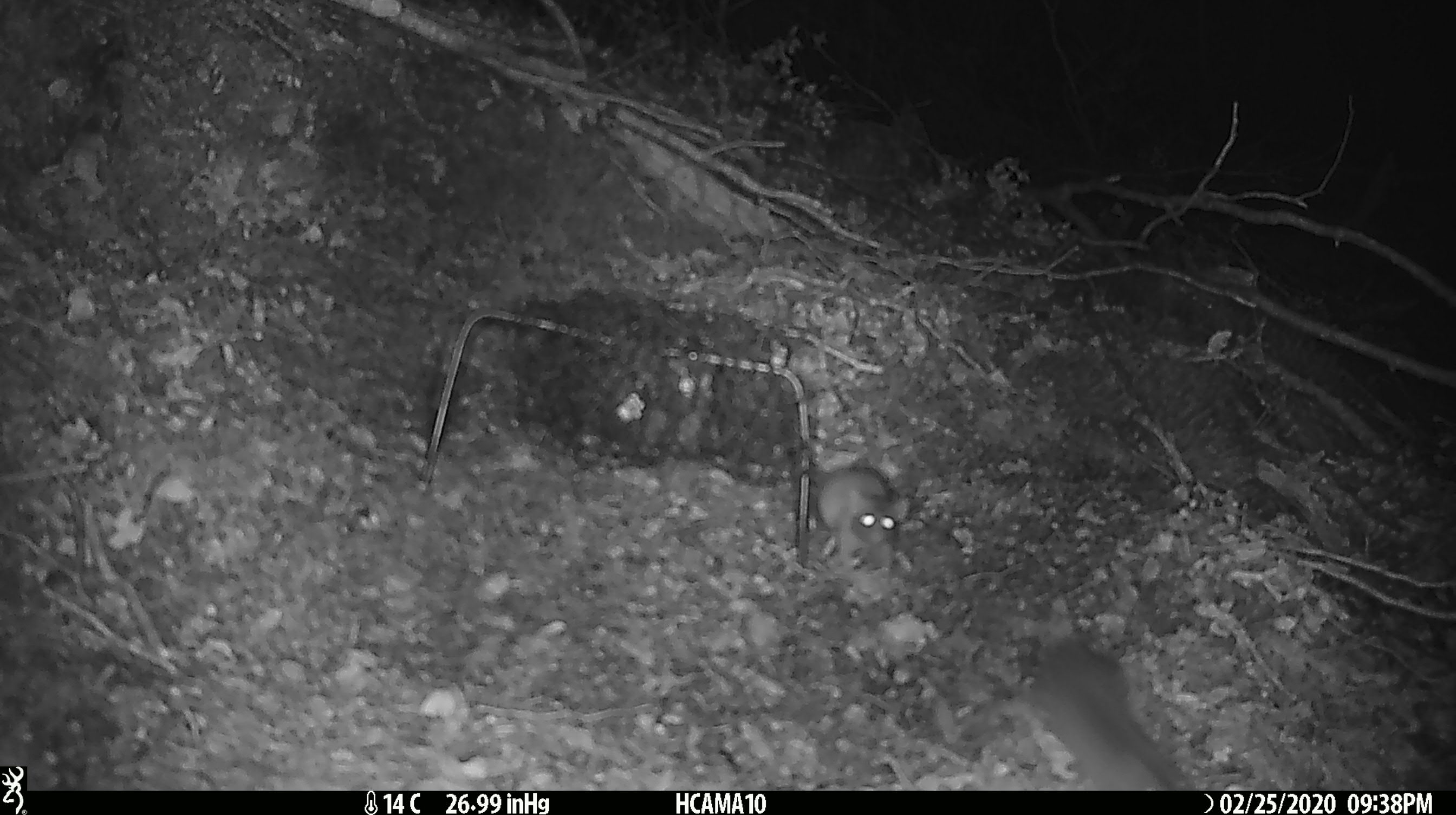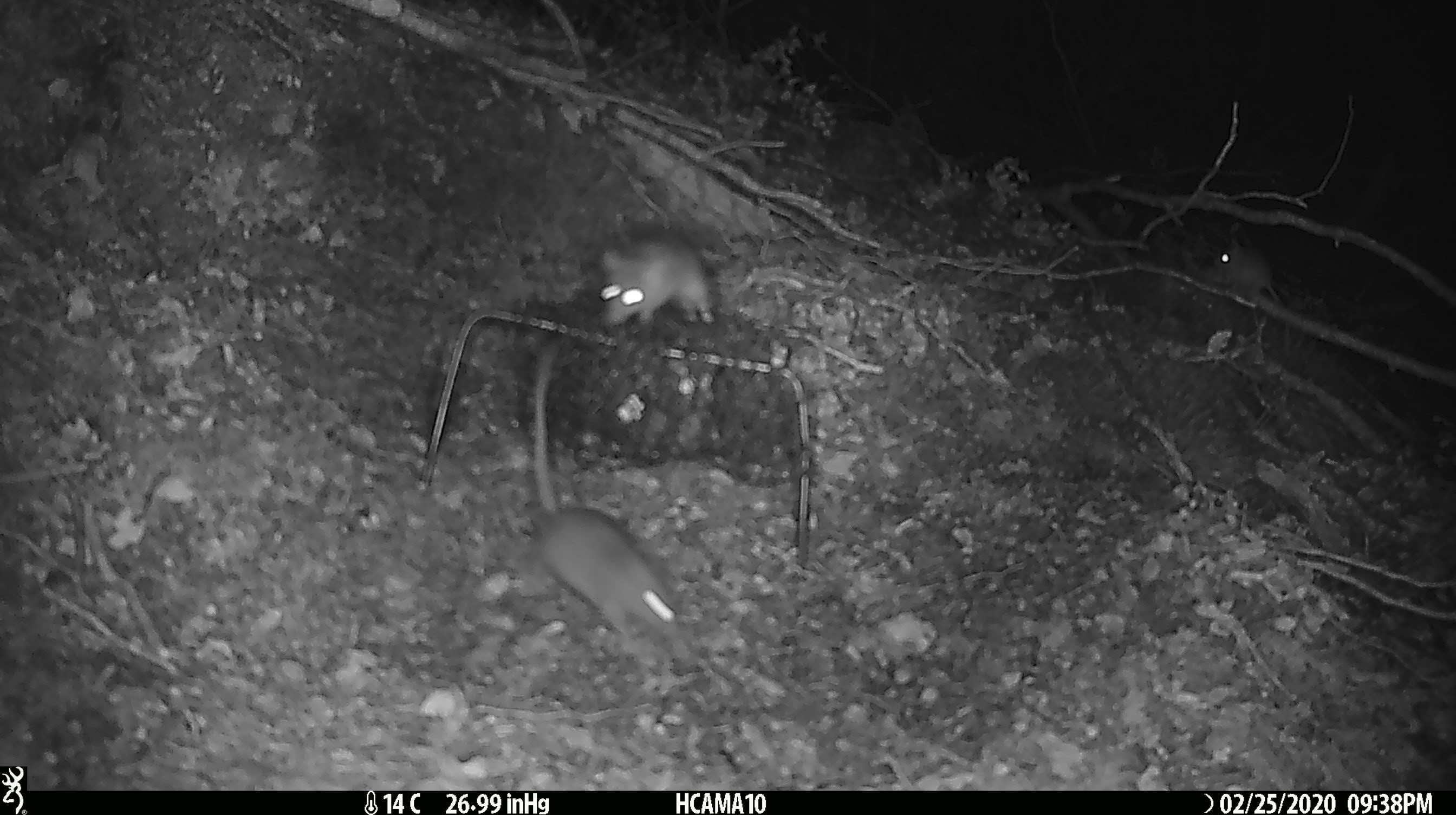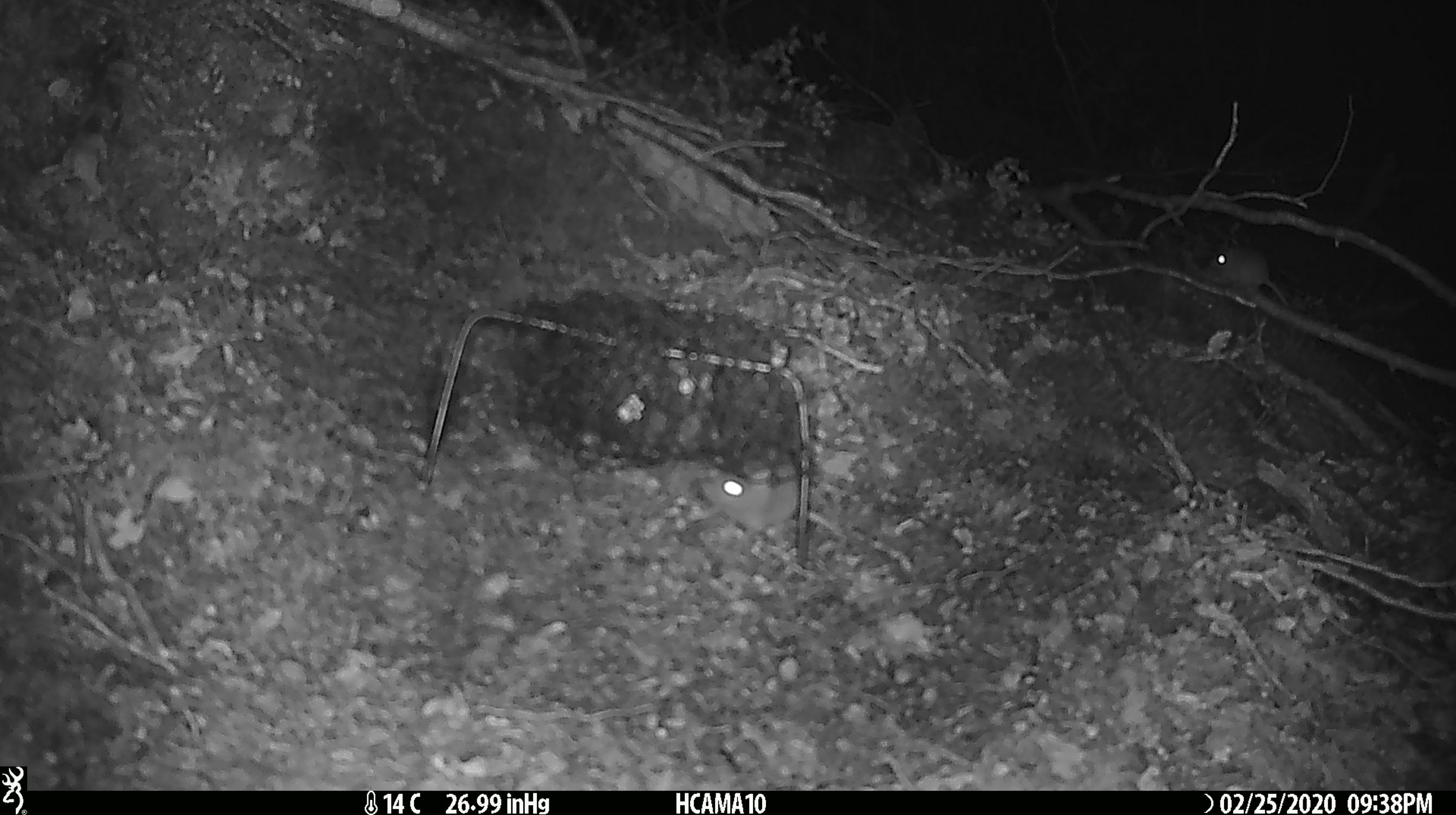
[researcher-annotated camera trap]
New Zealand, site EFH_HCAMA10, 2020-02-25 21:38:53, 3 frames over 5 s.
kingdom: Animalia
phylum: Chordata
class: Mammalia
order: Rodentia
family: Muridae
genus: Mus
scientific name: Mus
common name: mouse